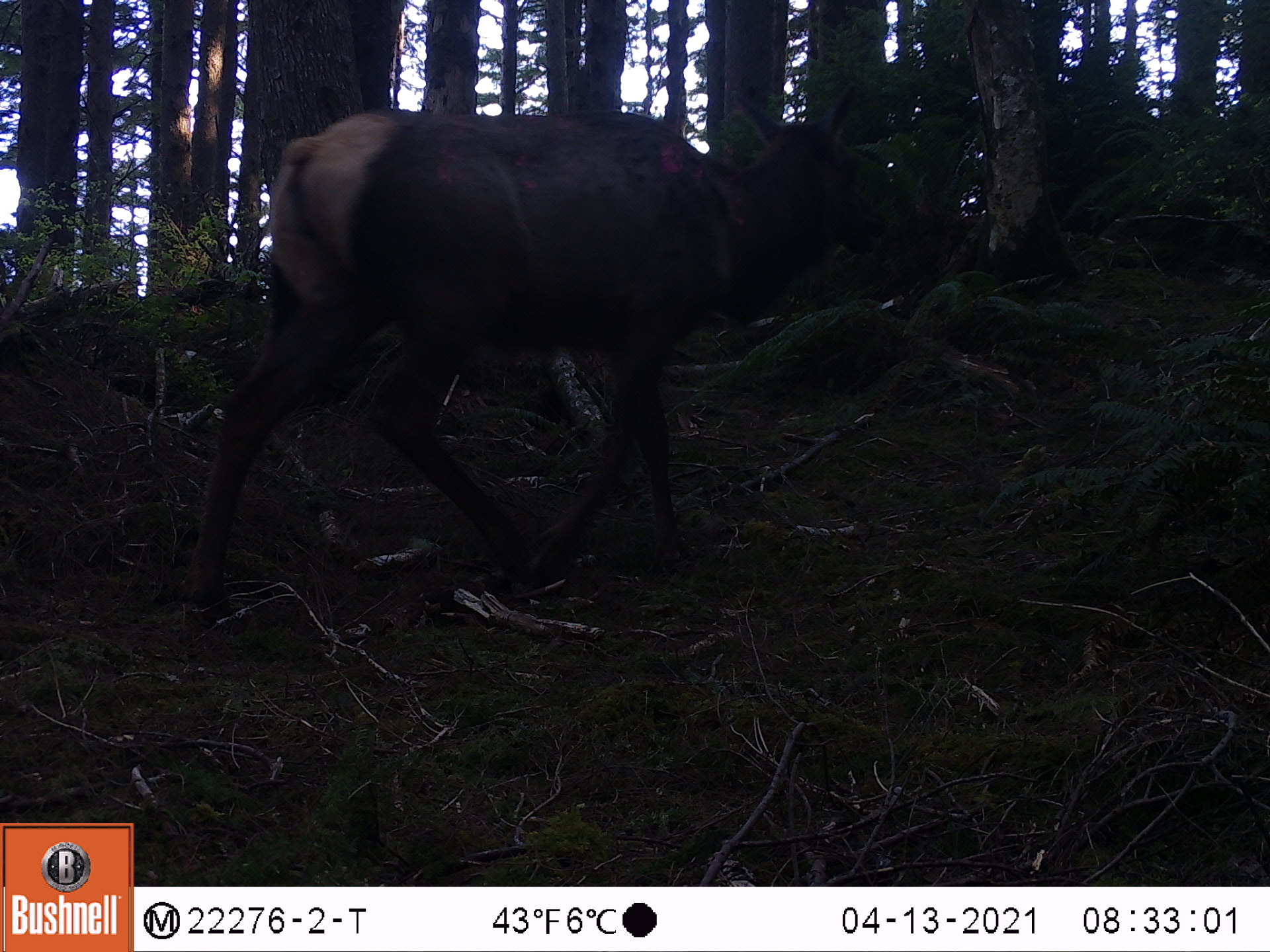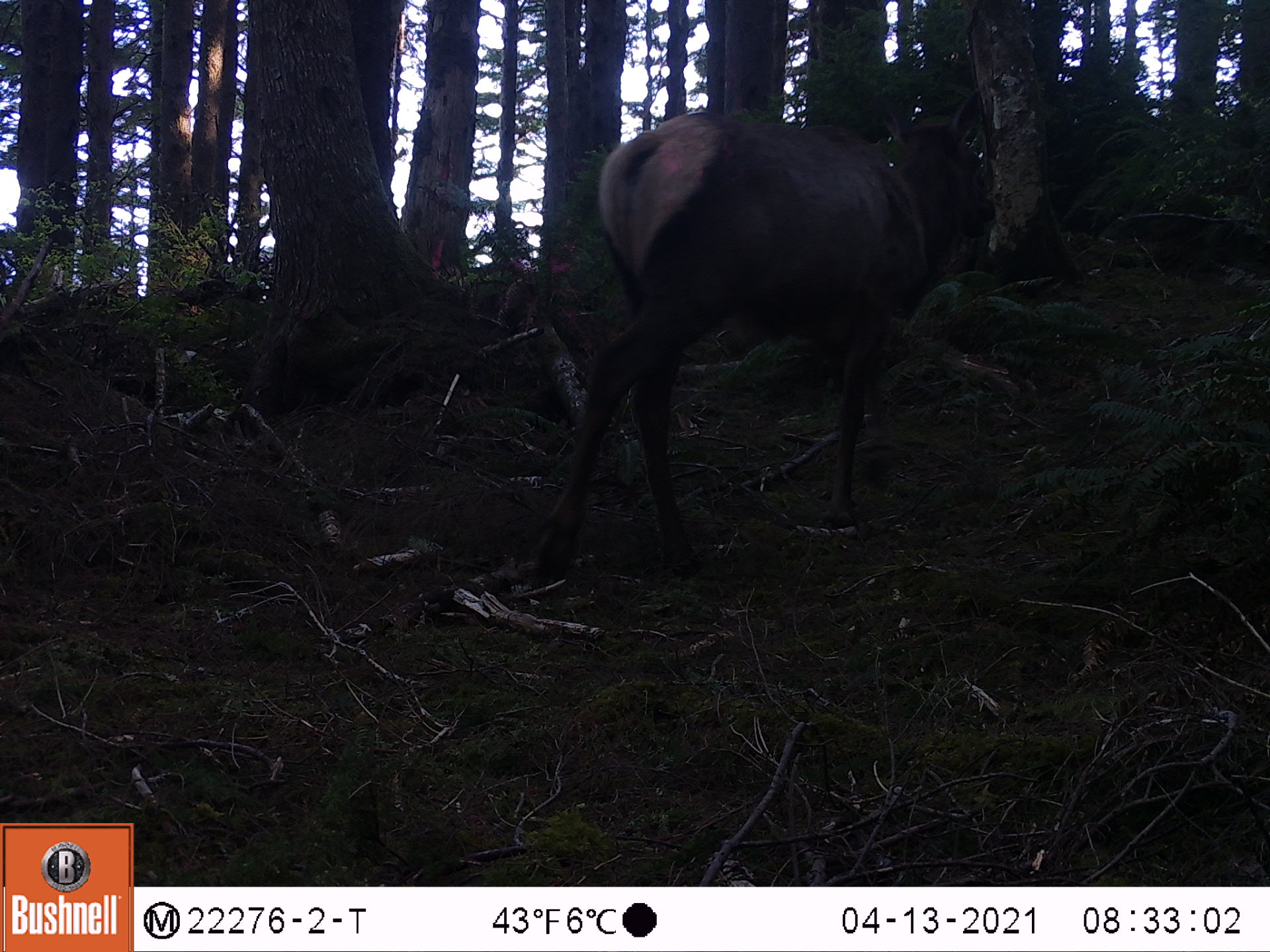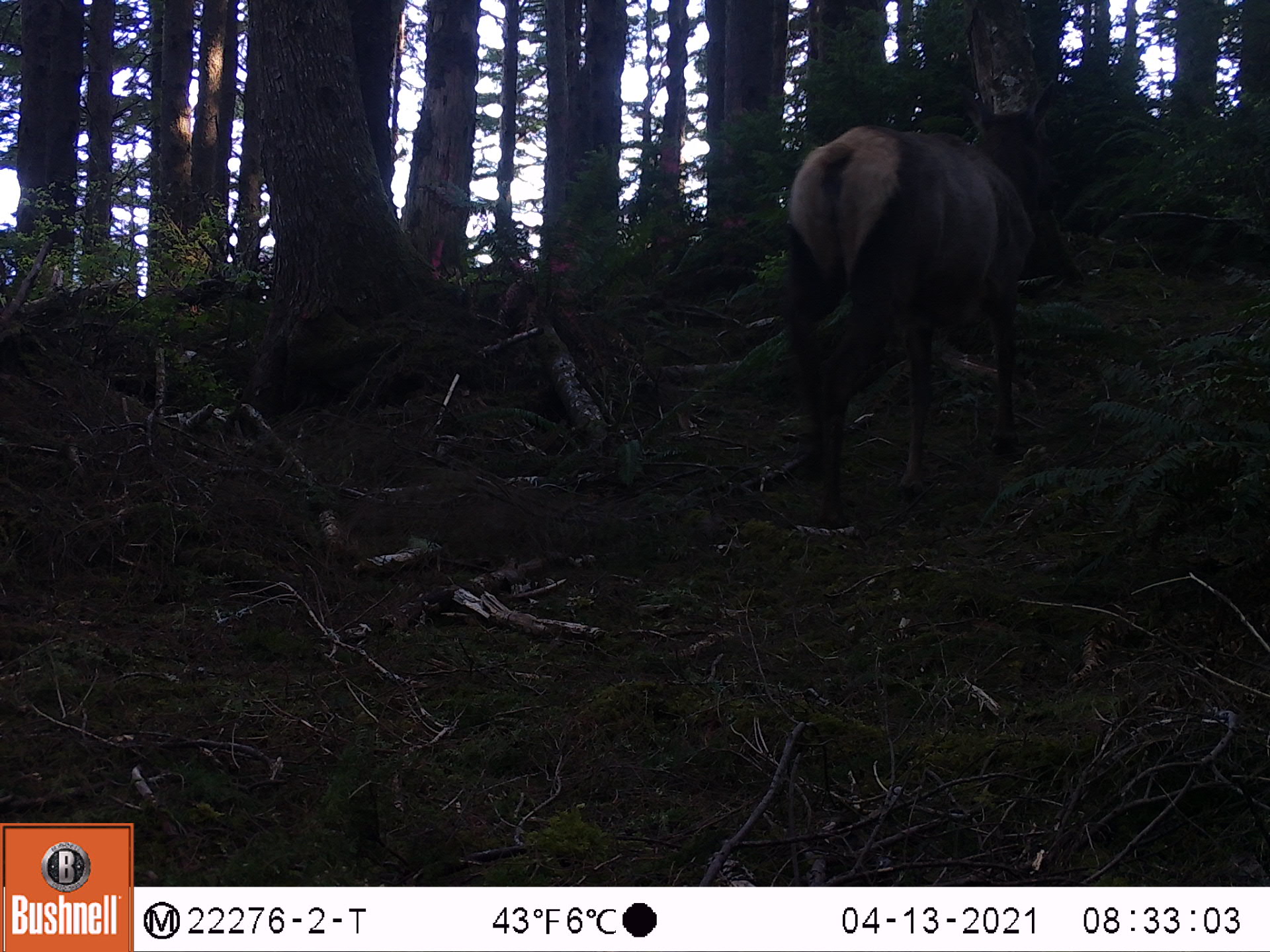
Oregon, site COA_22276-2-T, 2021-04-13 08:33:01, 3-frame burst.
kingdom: Animalia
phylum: Chordata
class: Mammalia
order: Artiodactyla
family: Cervidae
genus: Cervus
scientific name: Cervus canadensis roosevelti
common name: roosevelt elk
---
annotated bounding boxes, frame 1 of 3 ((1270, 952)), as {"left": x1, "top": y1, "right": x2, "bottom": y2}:
roosevelt elk: {"left": 159, "top": 61, "right": 931, "bottom": 662}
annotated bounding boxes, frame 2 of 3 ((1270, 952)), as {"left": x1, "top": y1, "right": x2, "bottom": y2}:
roosevelt elk: {"left": 495, "top": 77, "right": 1036, "bottom": 621}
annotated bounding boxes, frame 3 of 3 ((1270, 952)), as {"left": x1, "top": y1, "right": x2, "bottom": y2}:
roosevelt elk: {"left": 735, "top": 61, "right": 1090, "bottom": 546}